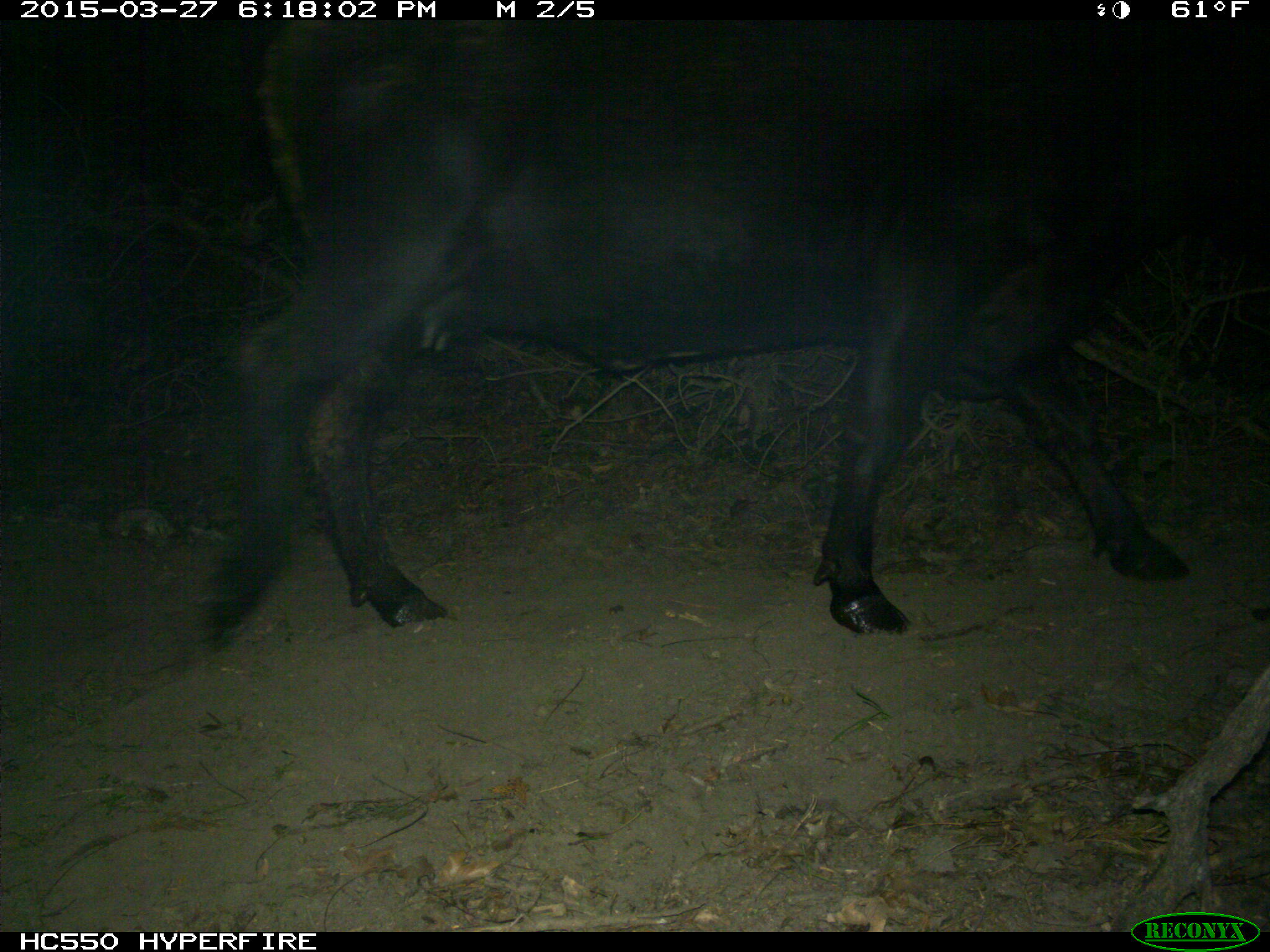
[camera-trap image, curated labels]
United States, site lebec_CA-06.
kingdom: Animalia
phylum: Chordata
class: Mammalia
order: Artiodactyla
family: Bovidae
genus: Bos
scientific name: Bos taurus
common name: domestic cow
Bos taurus (domestic cow).